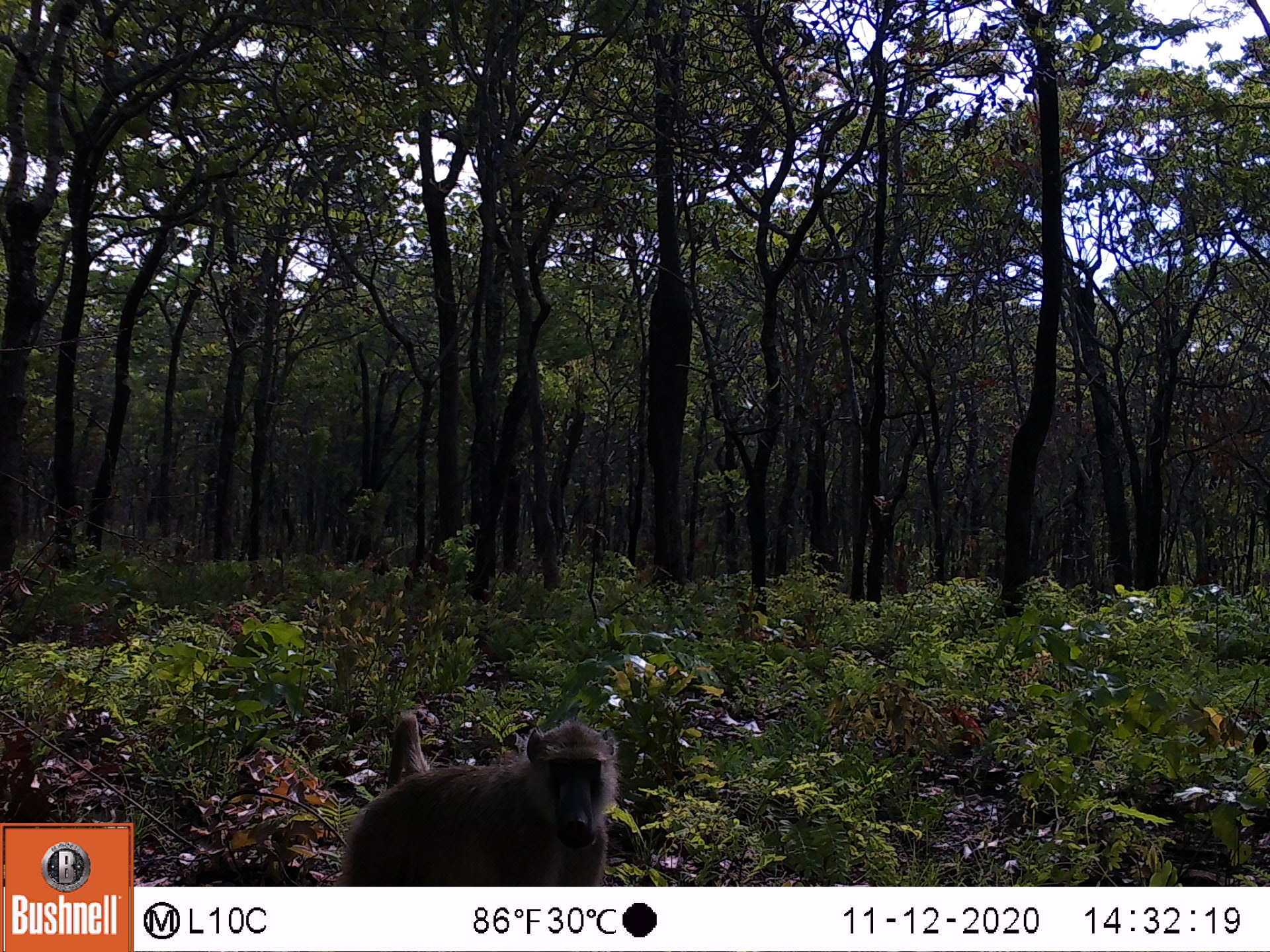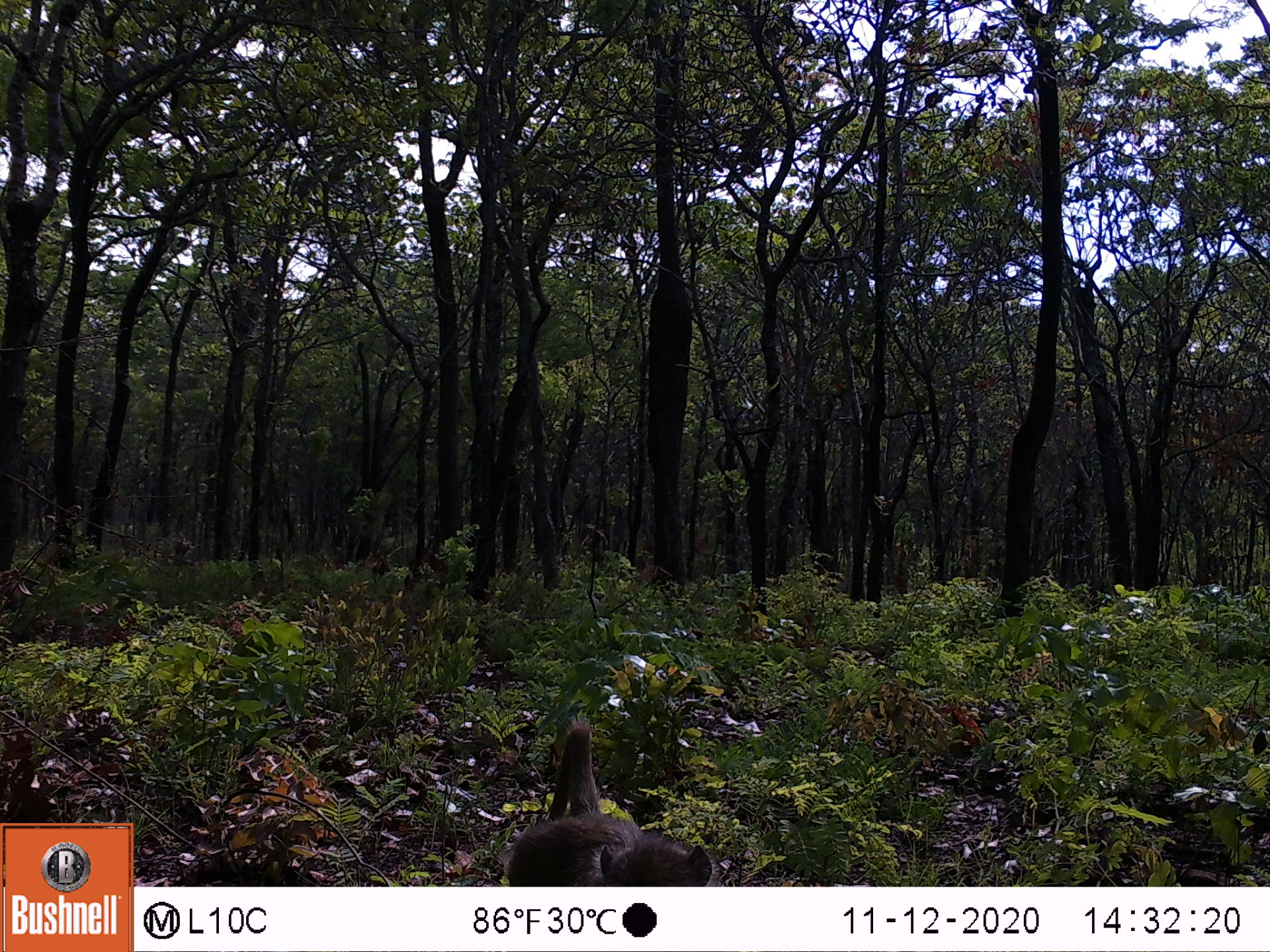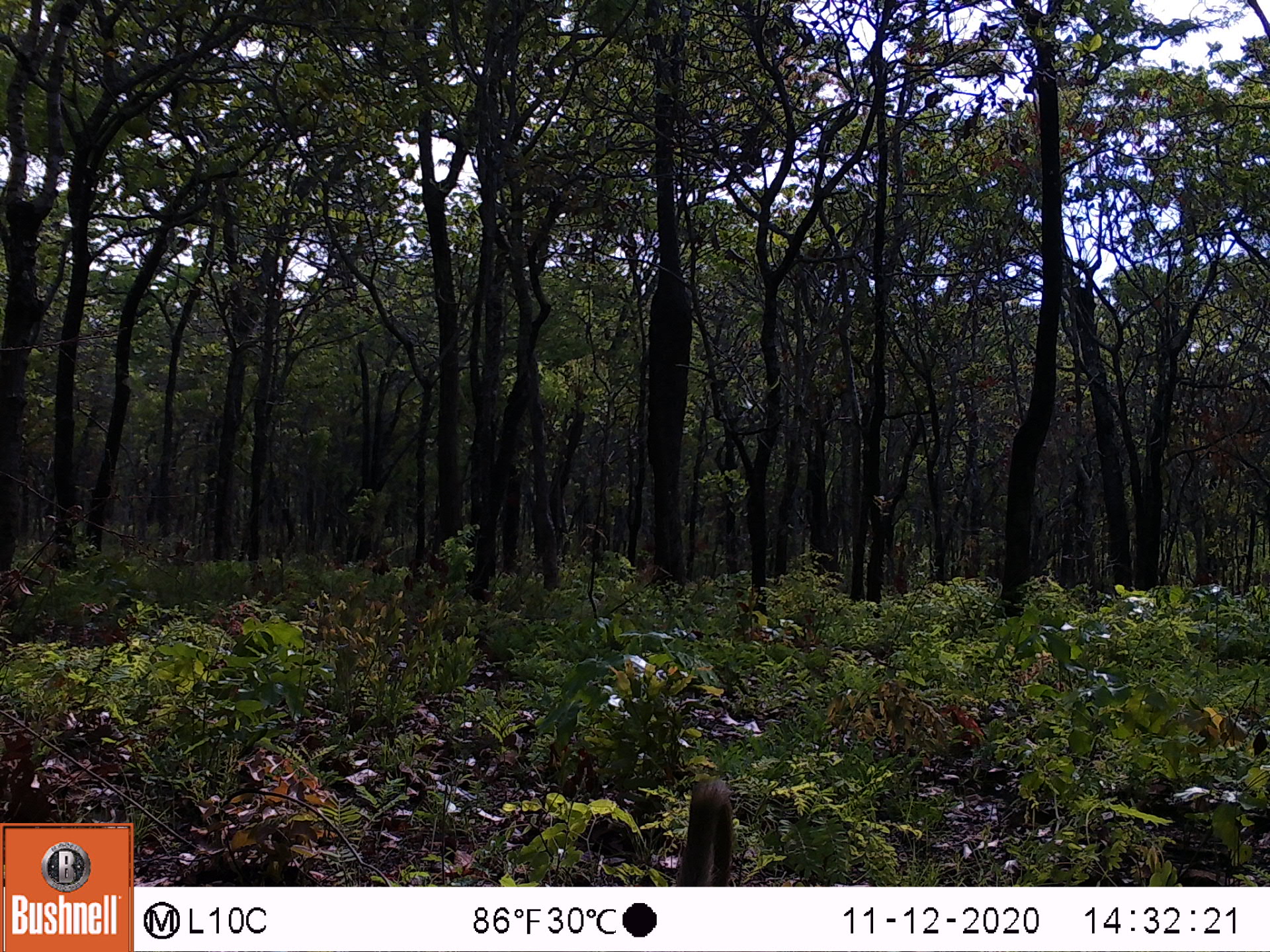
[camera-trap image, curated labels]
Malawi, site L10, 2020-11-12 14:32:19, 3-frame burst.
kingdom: Animalia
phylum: Chordata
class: Mammalia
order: Primates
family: Cercopithecidae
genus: Papio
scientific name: Papio cynocephalus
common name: yellow baboon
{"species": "yellow baboon (Papio cynocephalus)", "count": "1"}